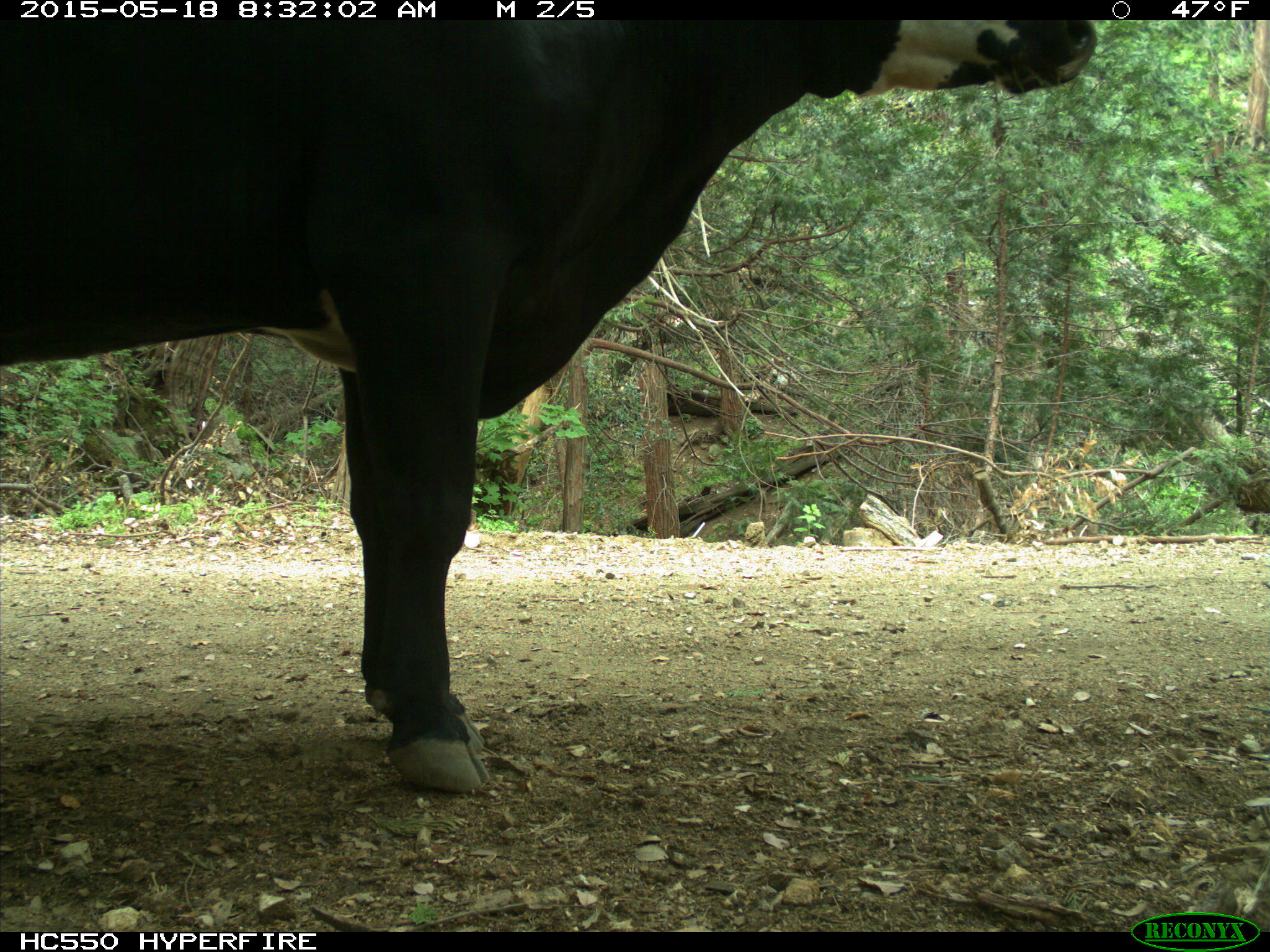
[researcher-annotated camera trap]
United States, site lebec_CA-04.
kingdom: Animalia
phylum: Chordata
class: Mammalia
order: Artiodactyla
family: Bovidae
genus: Bos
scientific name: Bos taurus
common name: domestic cow